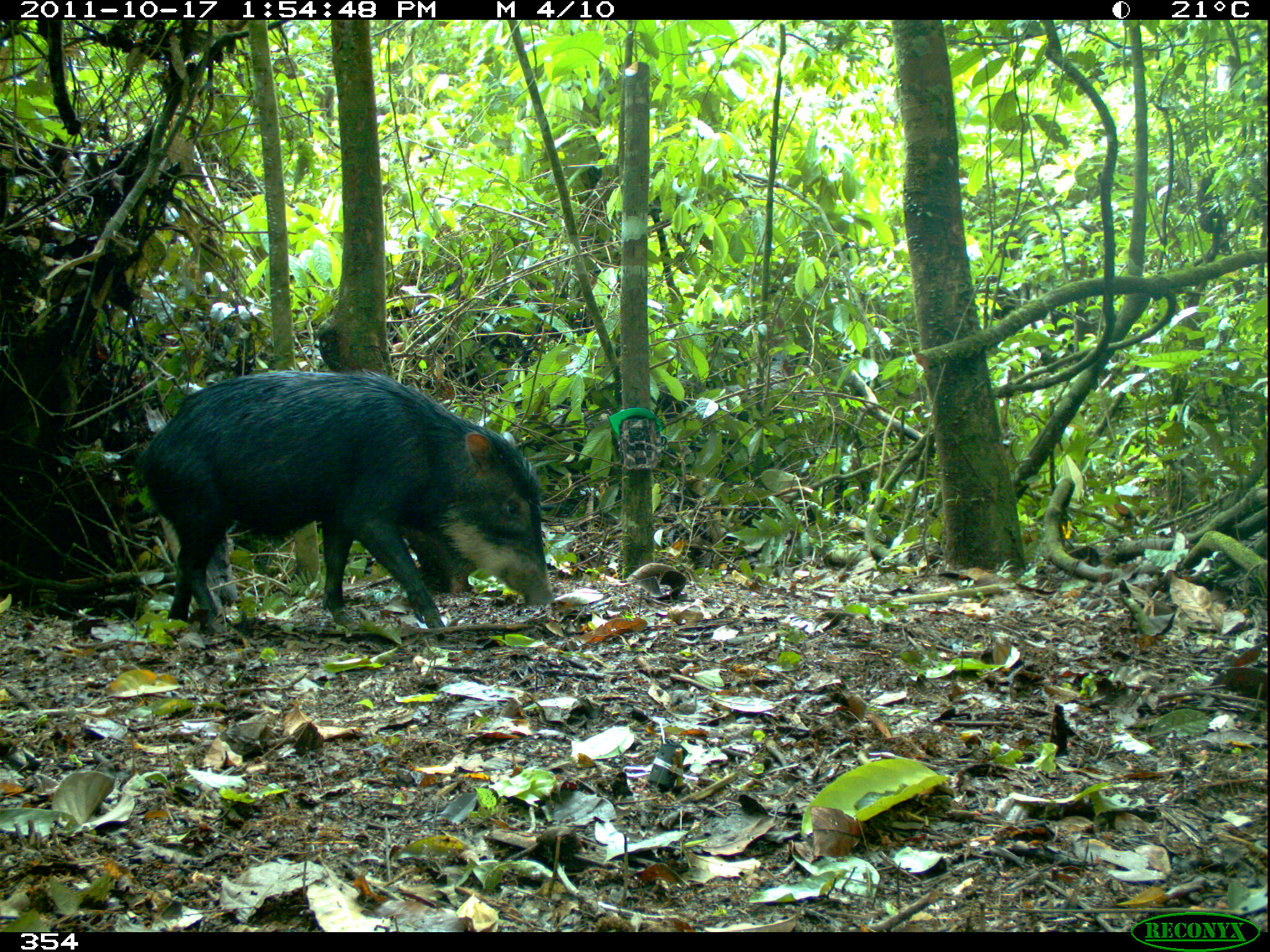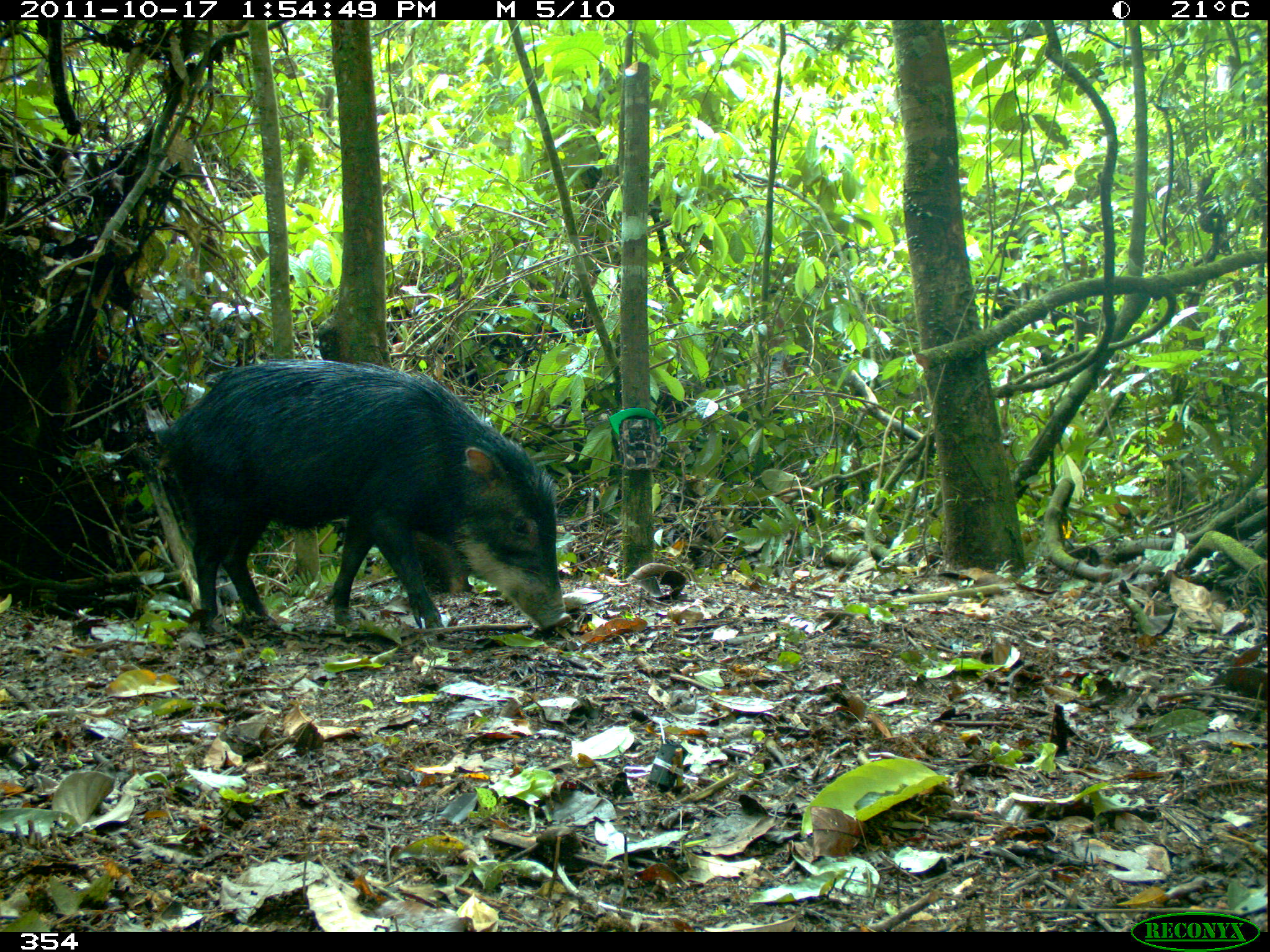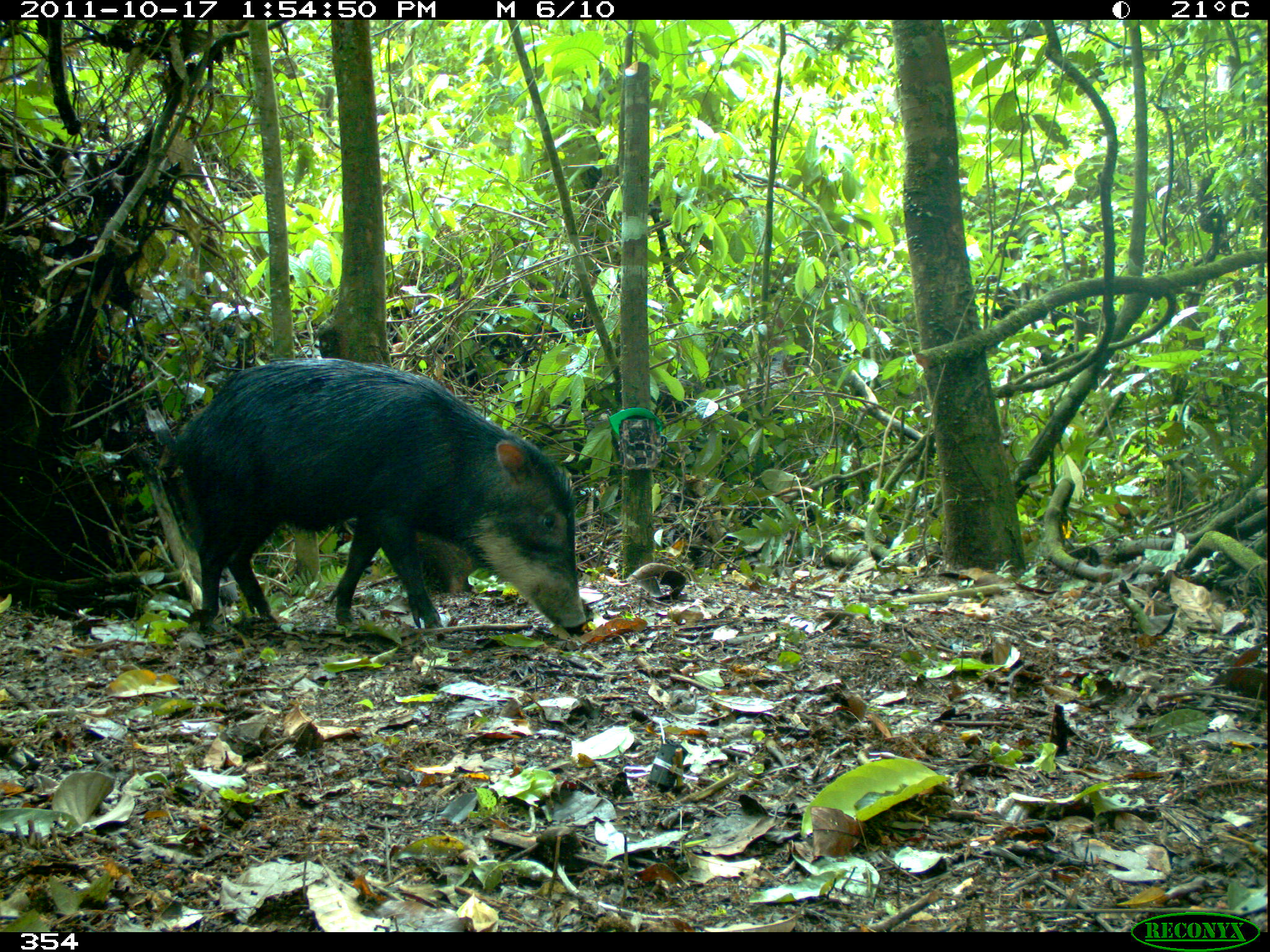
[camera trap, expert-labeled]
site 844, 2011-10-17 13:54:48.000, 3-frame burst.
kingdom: Animalia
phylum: Chordata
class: Mammalia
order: Artiodactyla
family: Tayassuidae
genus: Tayassu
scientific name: Tayassu pecari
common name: white-lipped peccary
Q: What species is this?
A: Tayassu pecari (white-lipped peccary).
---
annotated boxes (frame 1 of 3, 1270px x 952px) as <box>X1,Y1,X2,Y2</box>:
tayassu pecari: <box>134,366,555,641</box>